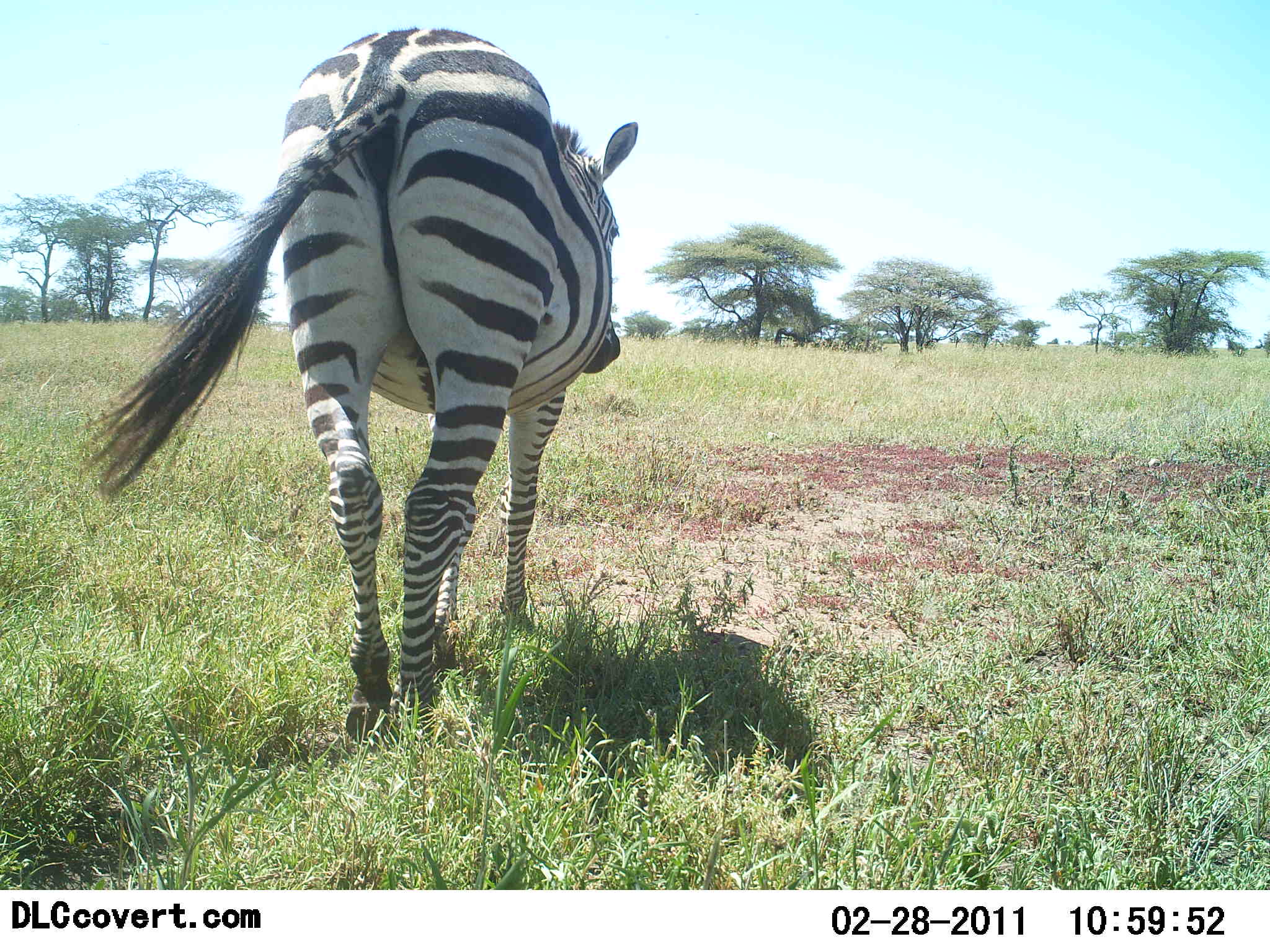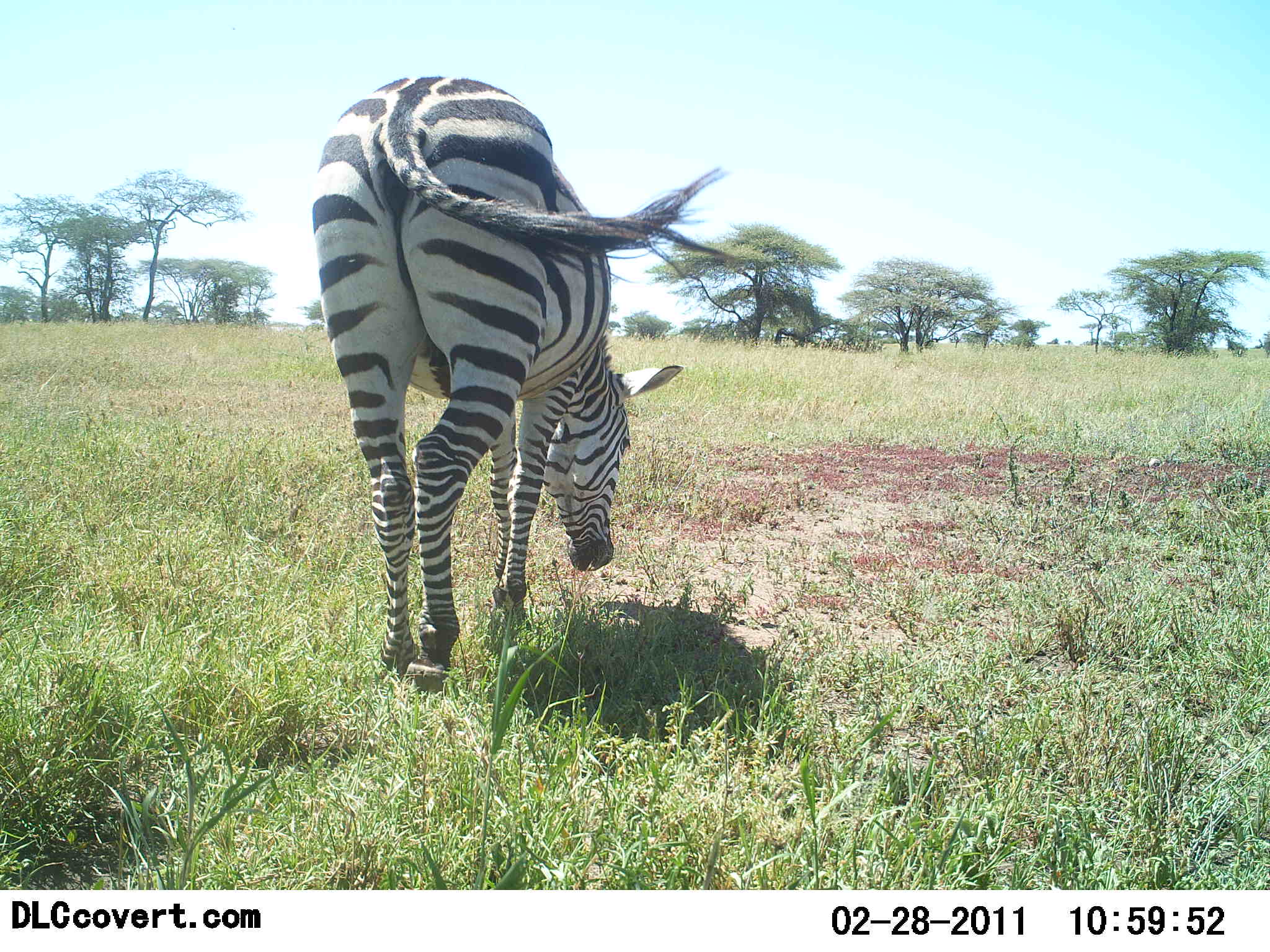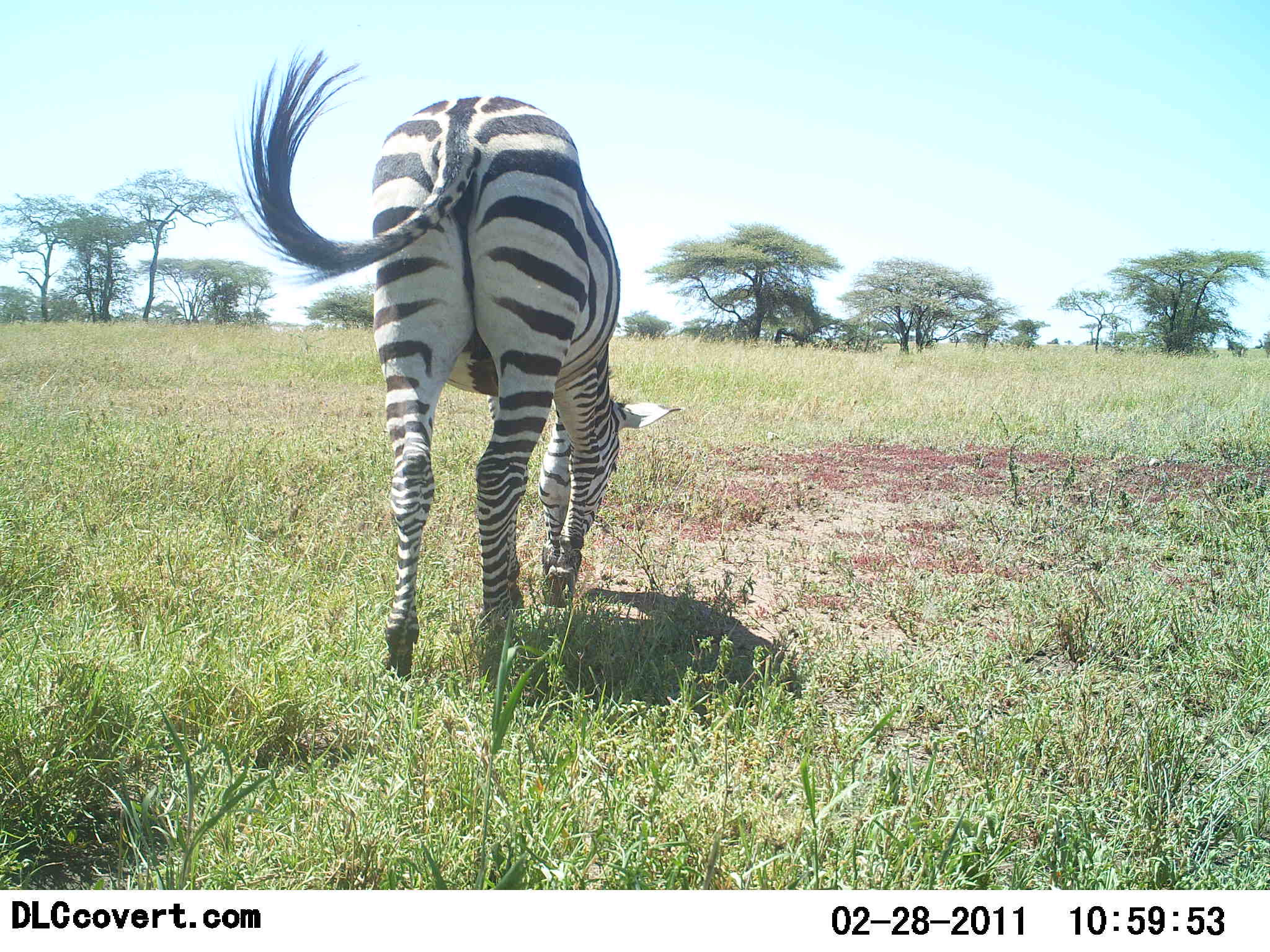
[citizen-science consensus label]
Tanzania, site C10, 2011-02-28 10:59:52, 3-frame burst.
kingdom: Animalia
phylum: Chordata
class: Mammalia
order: Perissodactyla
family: Equidae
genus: Equus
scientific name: Equus quagga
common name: plains zebra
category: zebra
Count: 1.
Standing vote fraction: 0%.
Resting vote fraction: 0%.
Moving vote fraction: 67%.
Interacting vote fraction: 0%.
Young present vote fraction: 0%.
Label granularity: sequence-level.